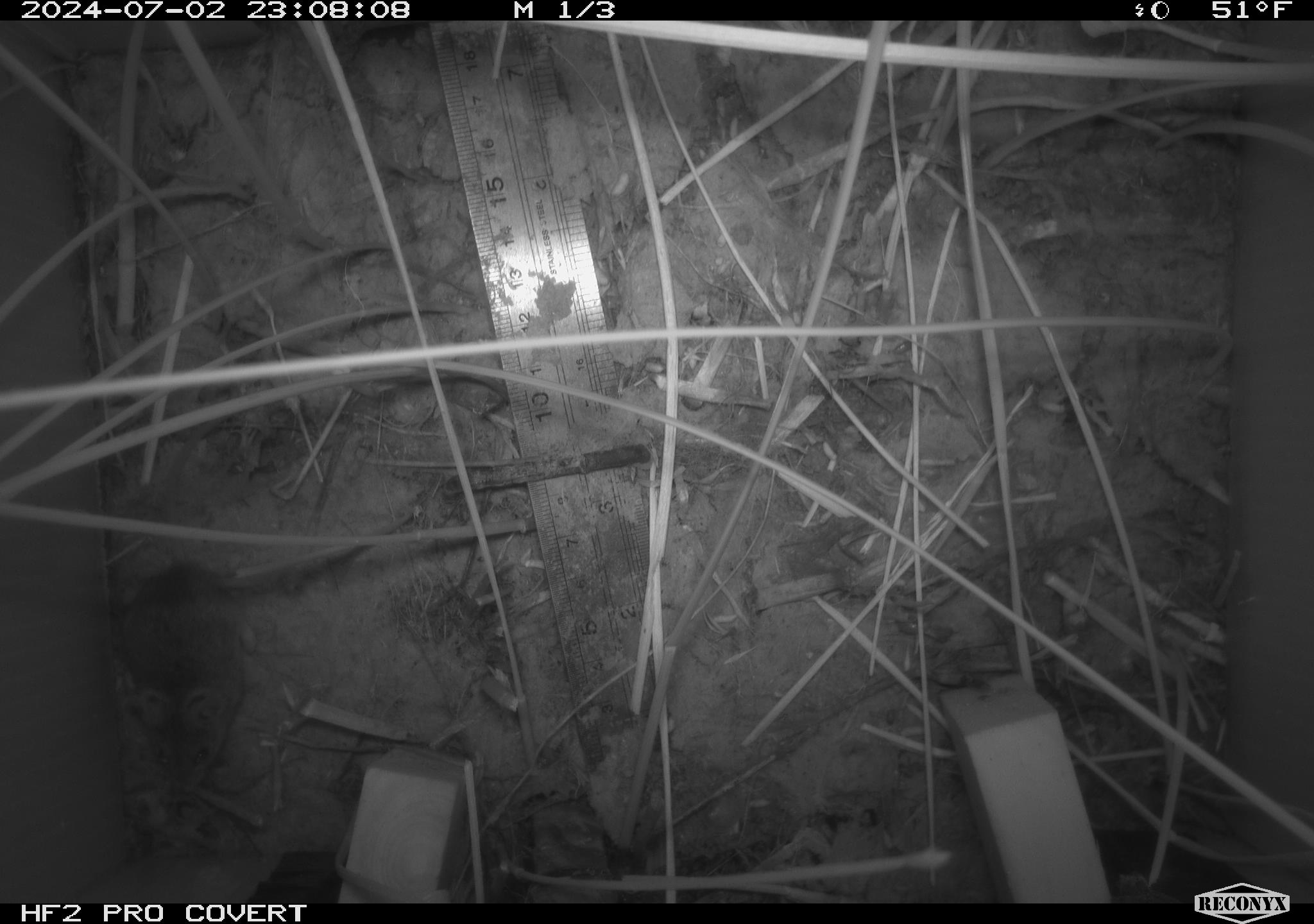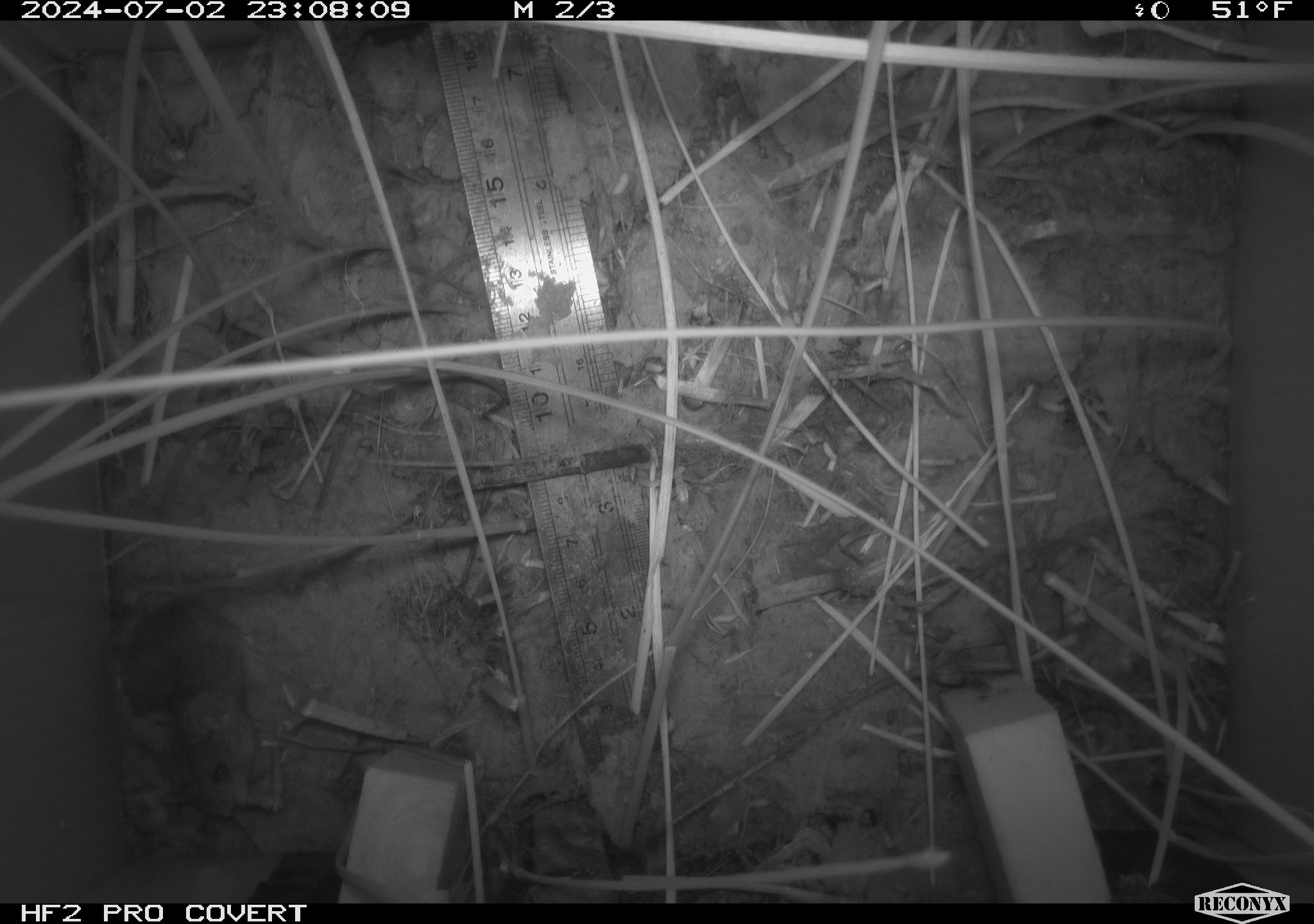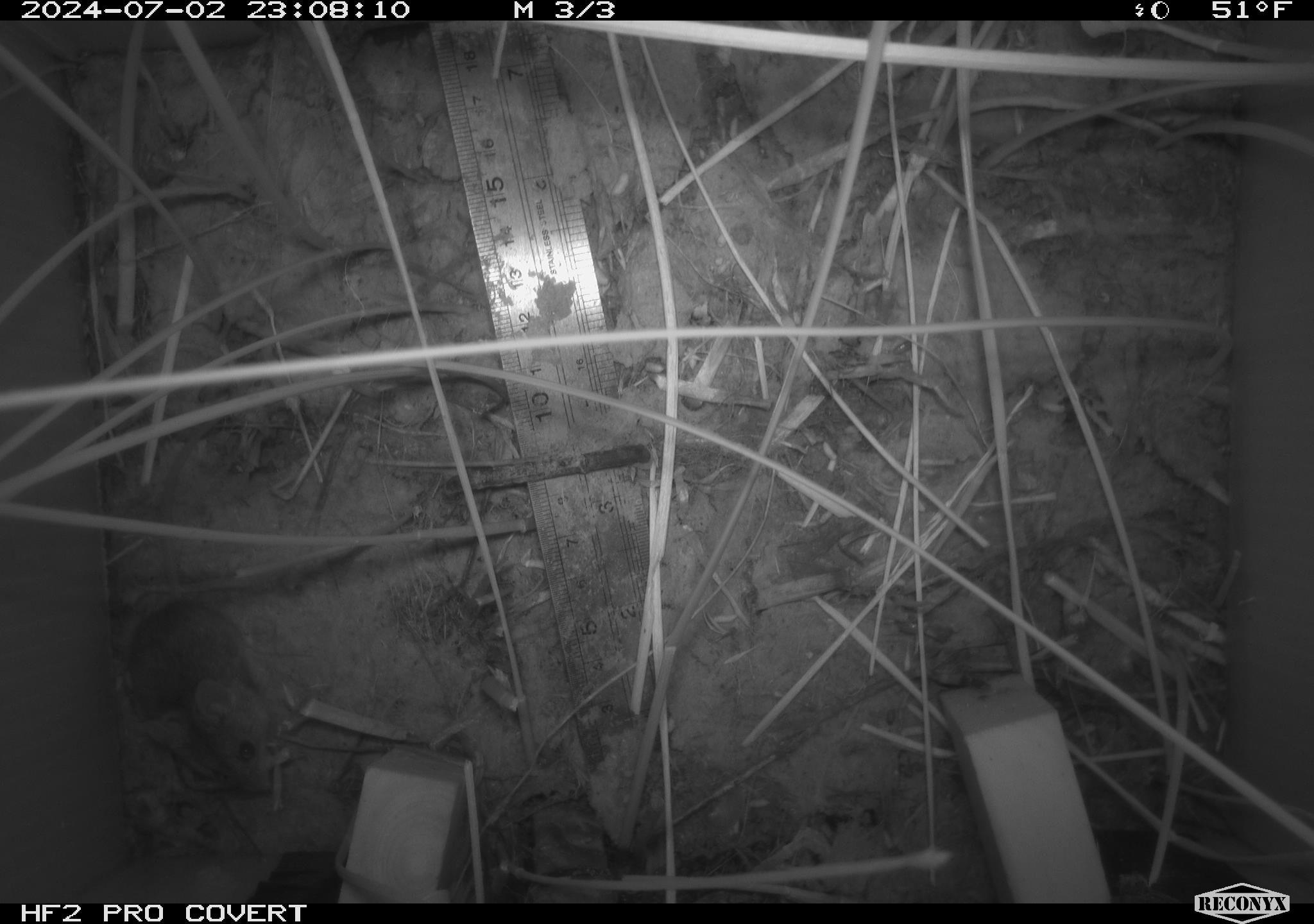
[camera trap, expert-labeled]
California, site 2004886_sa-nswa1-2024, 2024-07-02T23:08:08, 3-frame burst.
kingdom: Animalia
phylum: Chordata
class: Mammalia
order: Rodentia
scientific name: Rodentia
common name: rodent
Rodent (Rodentia).